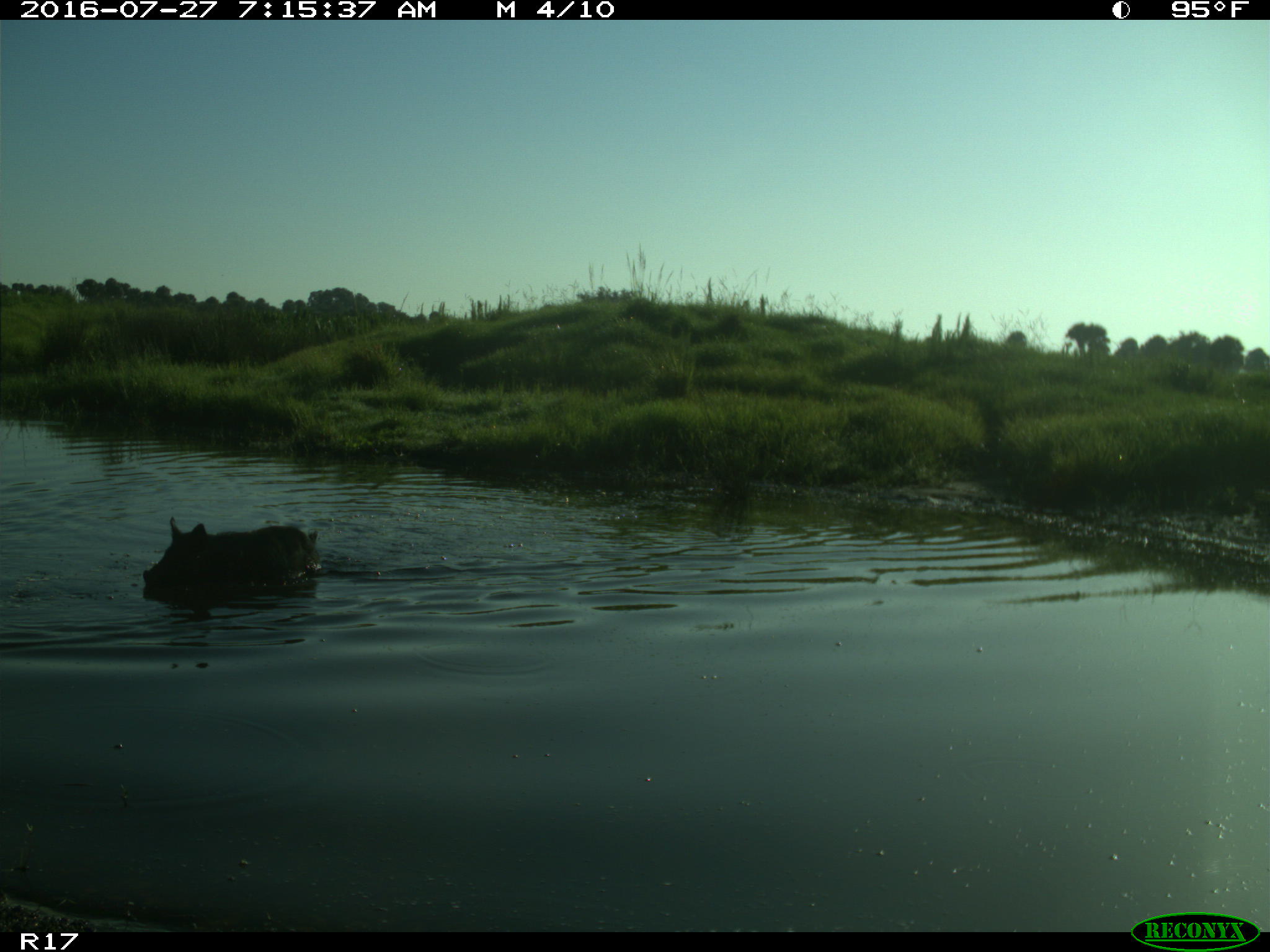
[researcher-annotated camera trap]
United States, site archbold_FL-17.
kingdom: Animalia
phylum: Chordata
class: Mammalia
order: Artiodactyla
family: Suidae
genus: Sus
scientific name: Sus scrofa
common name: wild boar